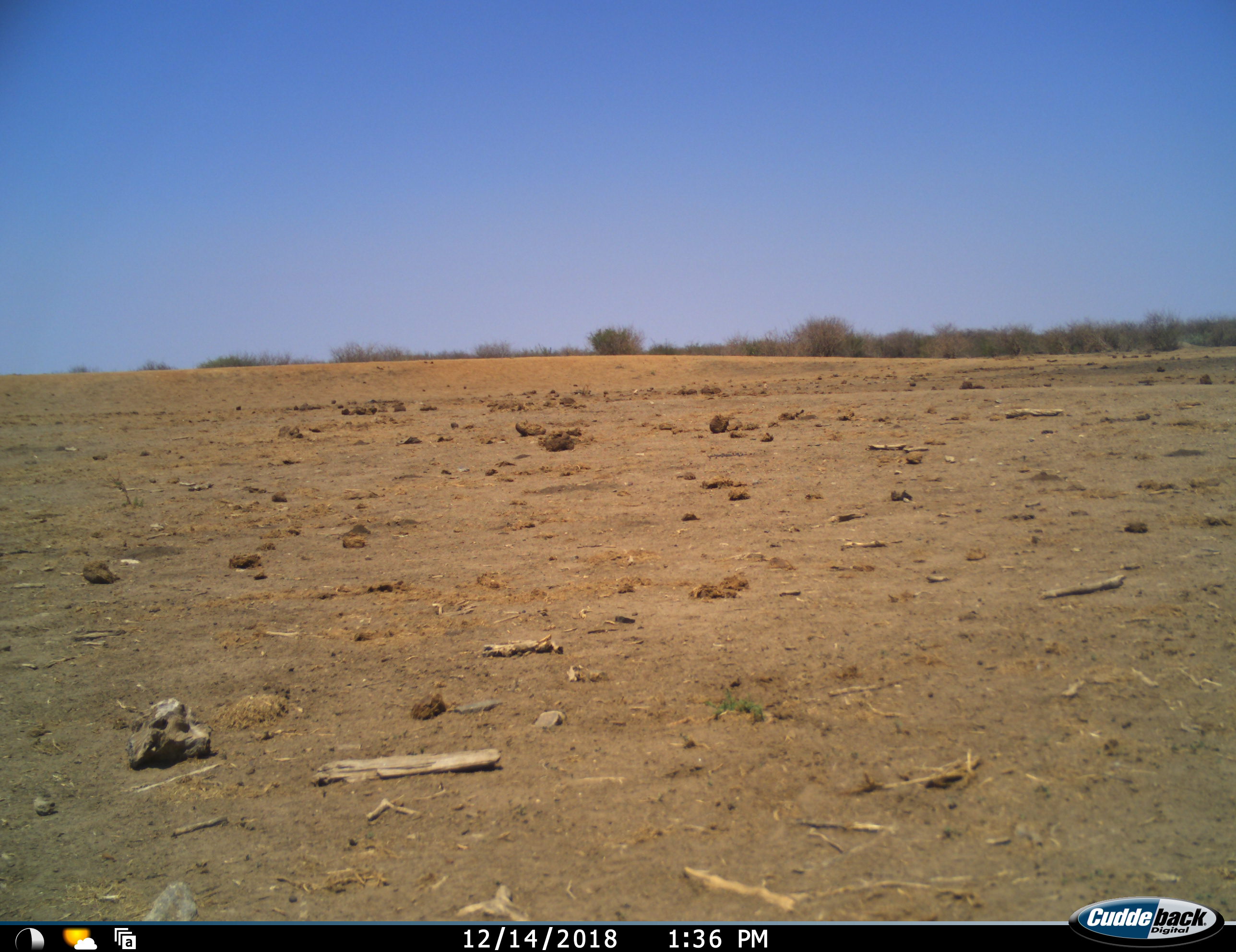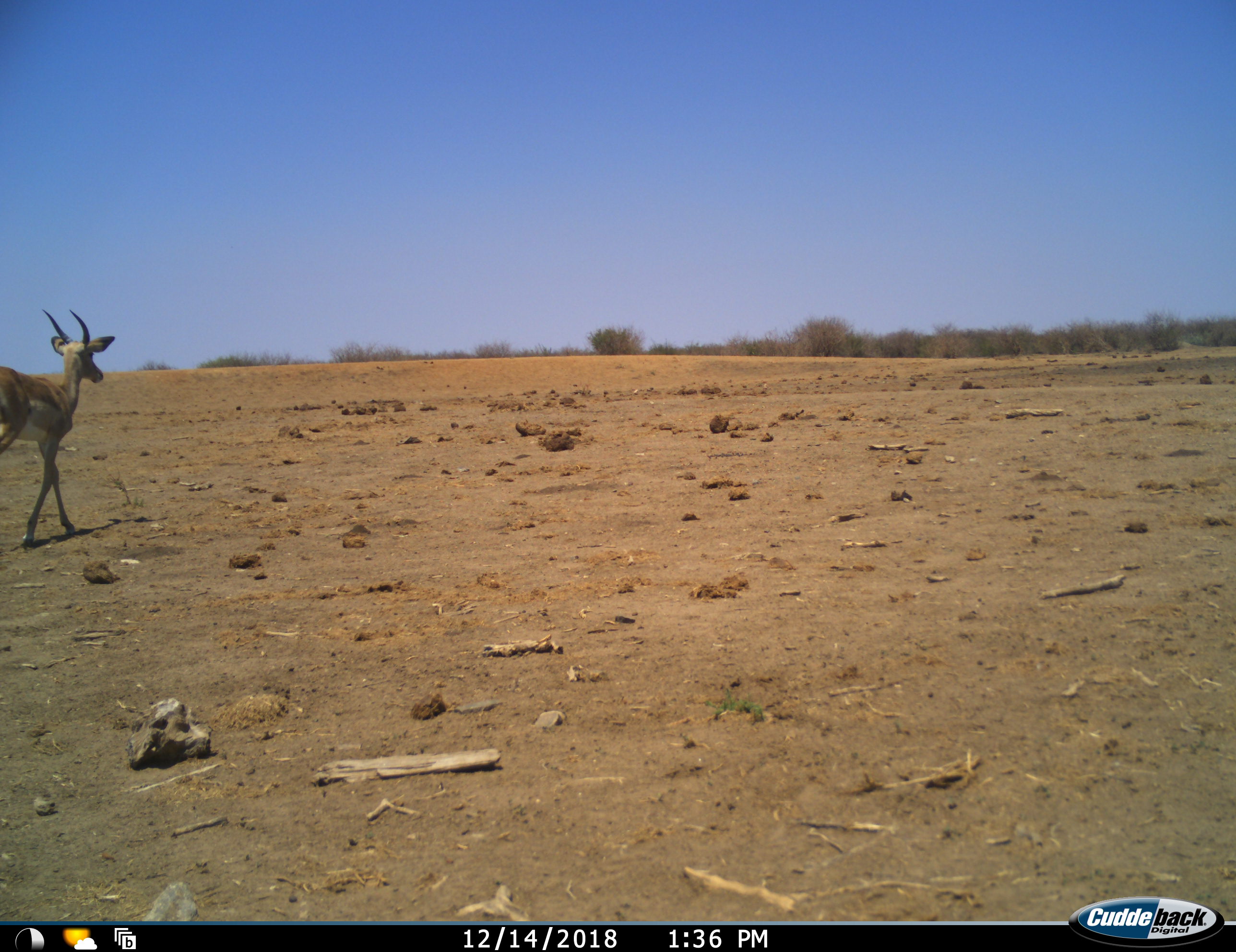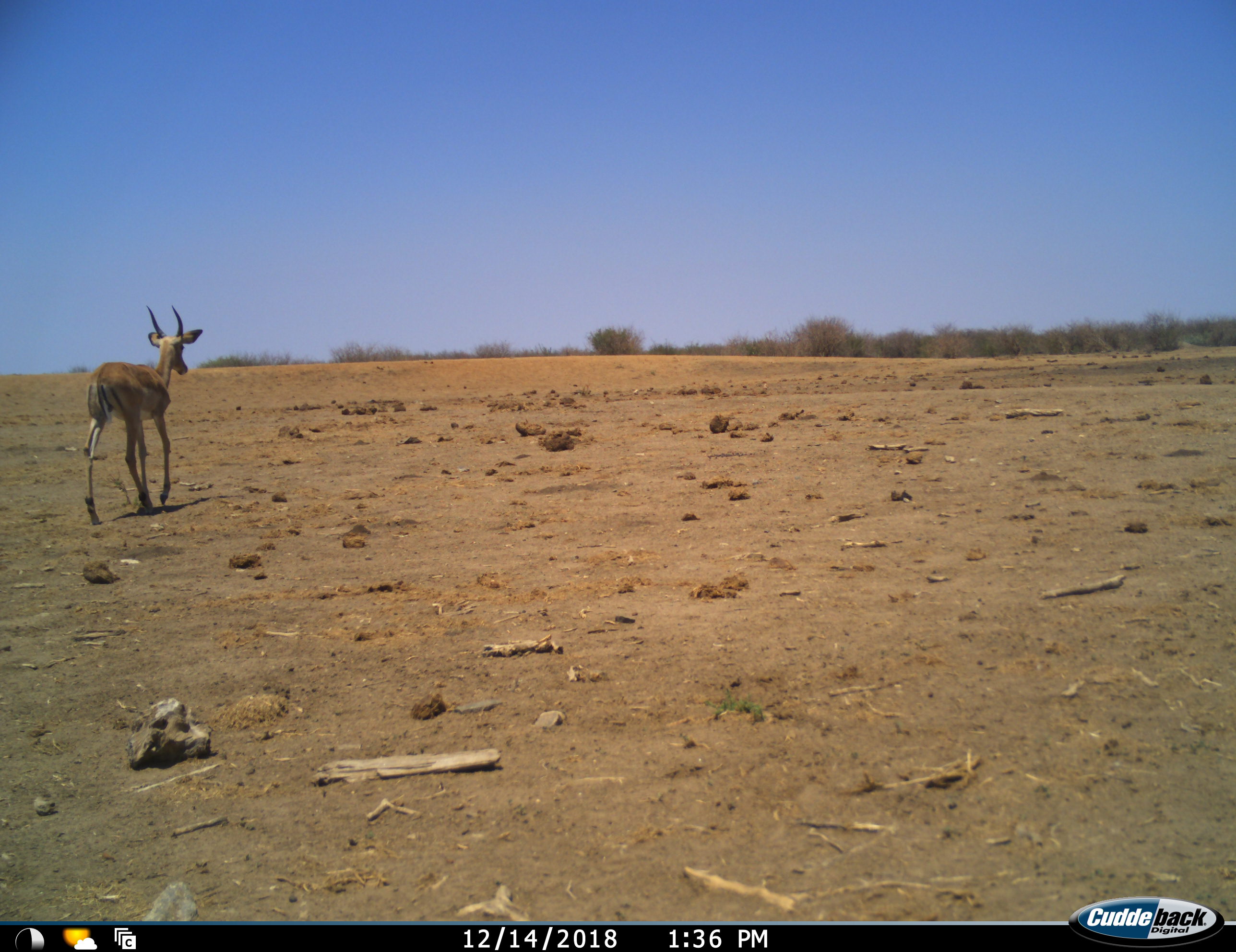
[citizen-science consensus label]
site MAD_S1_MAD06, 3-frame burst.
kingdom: Animalia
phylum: Chordata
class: Mammalia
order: Artiodactyla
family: Bovidae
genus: Aepyceros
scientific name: Aepyceros melampus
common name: impala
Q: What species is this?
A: Impala (Aepyceros melampus).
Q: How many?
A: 1.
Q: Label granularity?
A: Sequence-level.